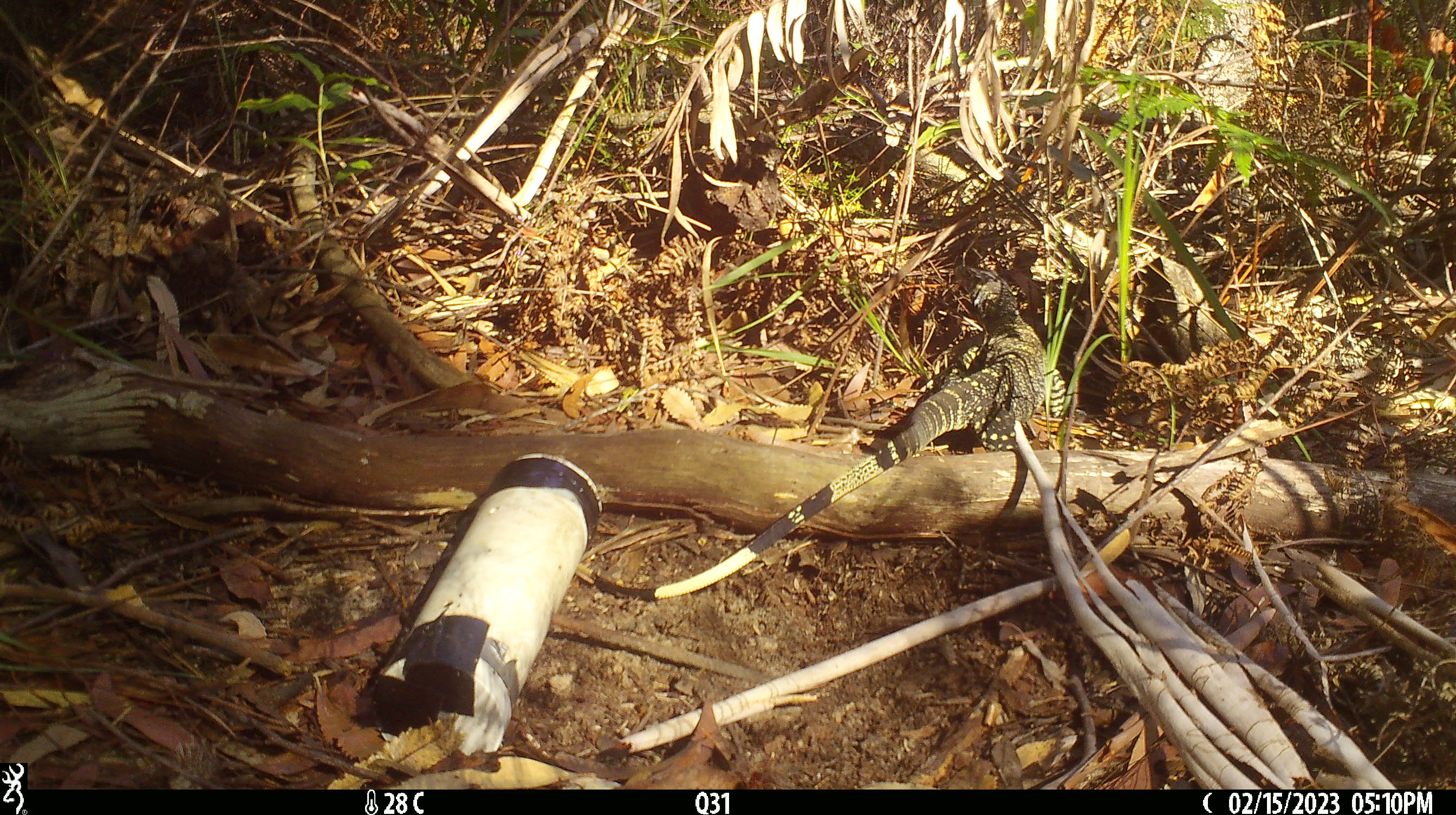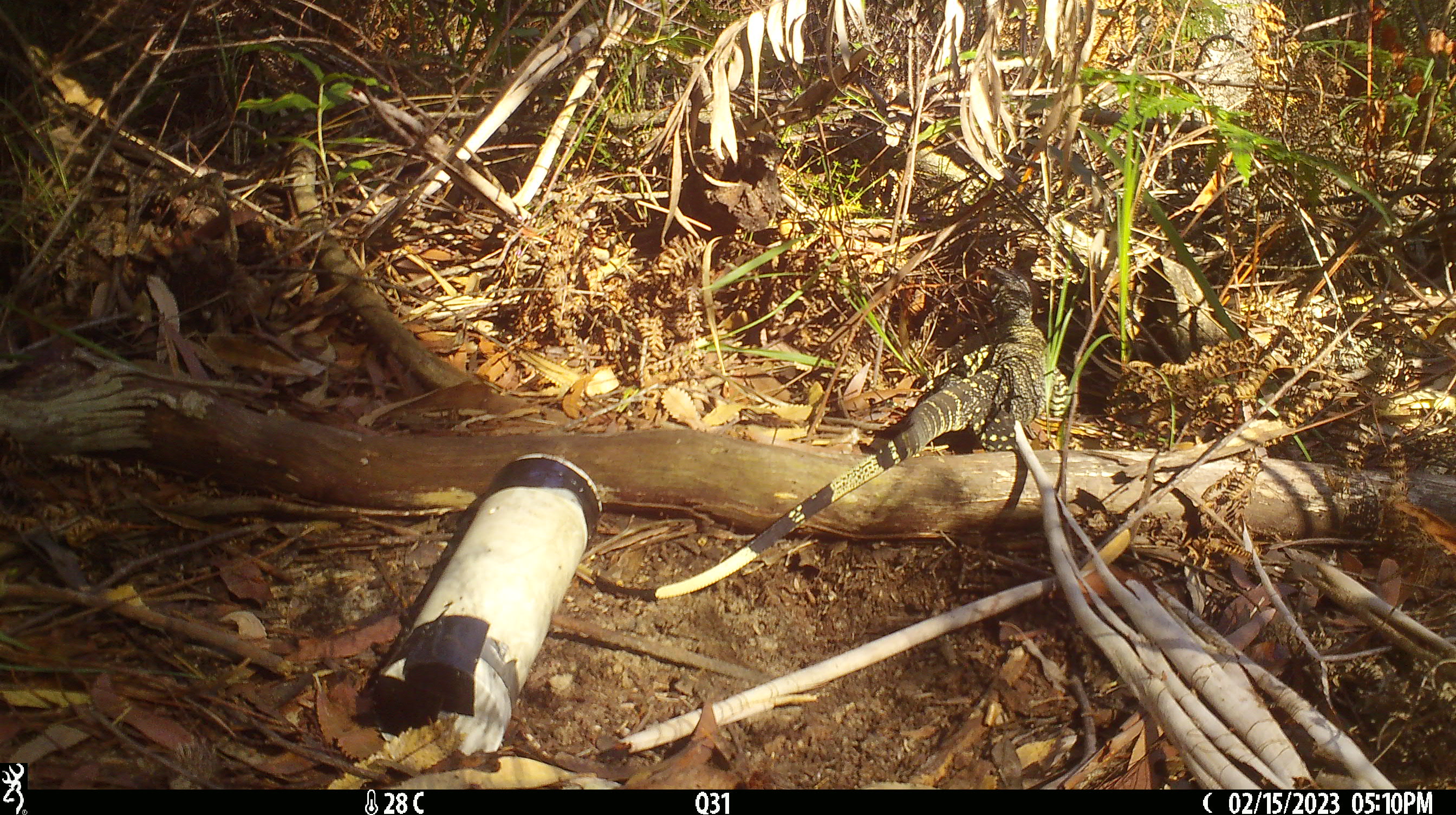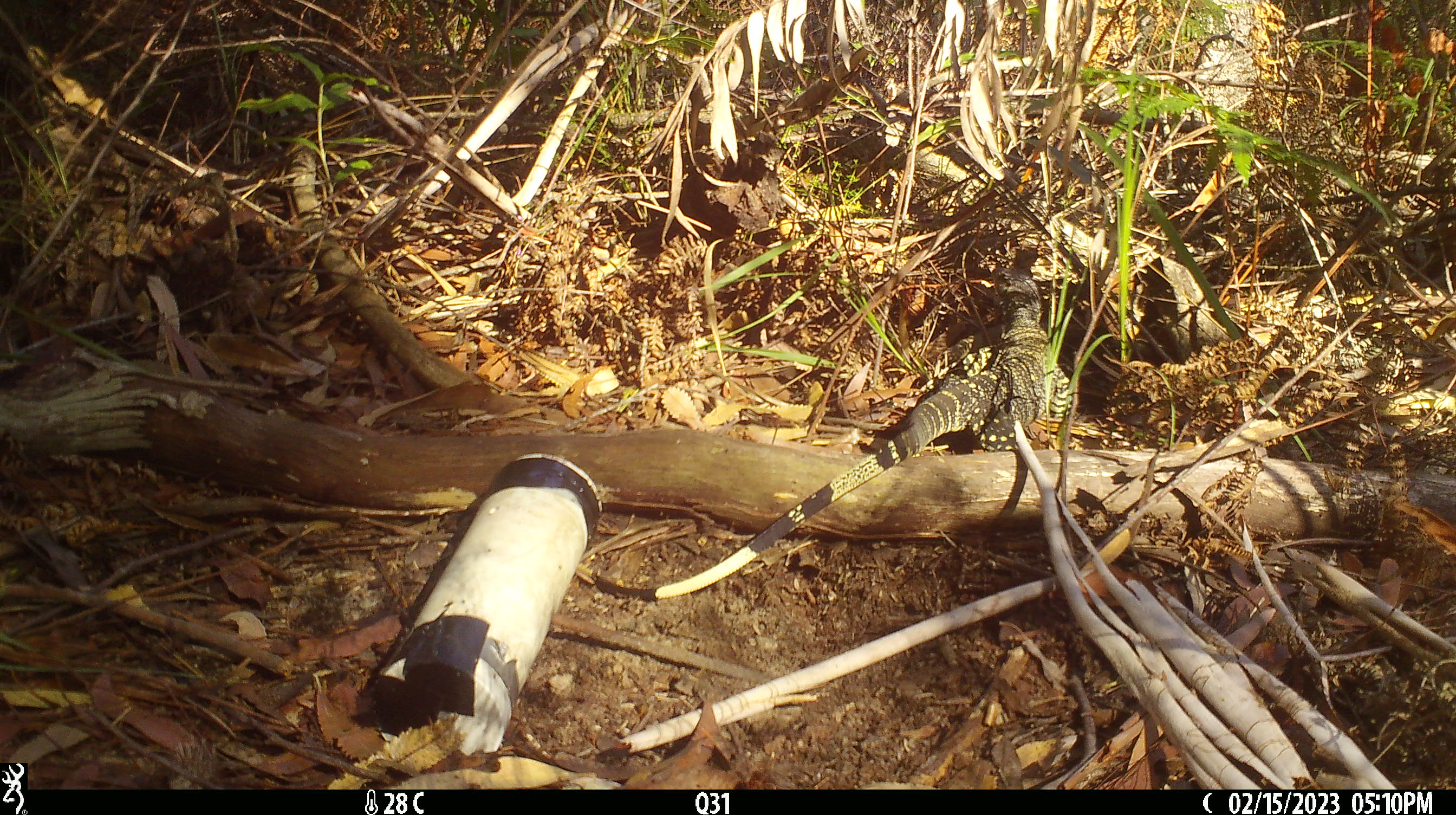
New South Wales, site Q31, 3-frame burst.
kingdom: Animalia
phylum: Chordata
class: Reptilia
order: Squamata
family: Varanidae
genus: Varanus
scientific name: Varanus varius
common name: lace monitor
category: goanna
Goanna (lace monitor) (Varanus varius).